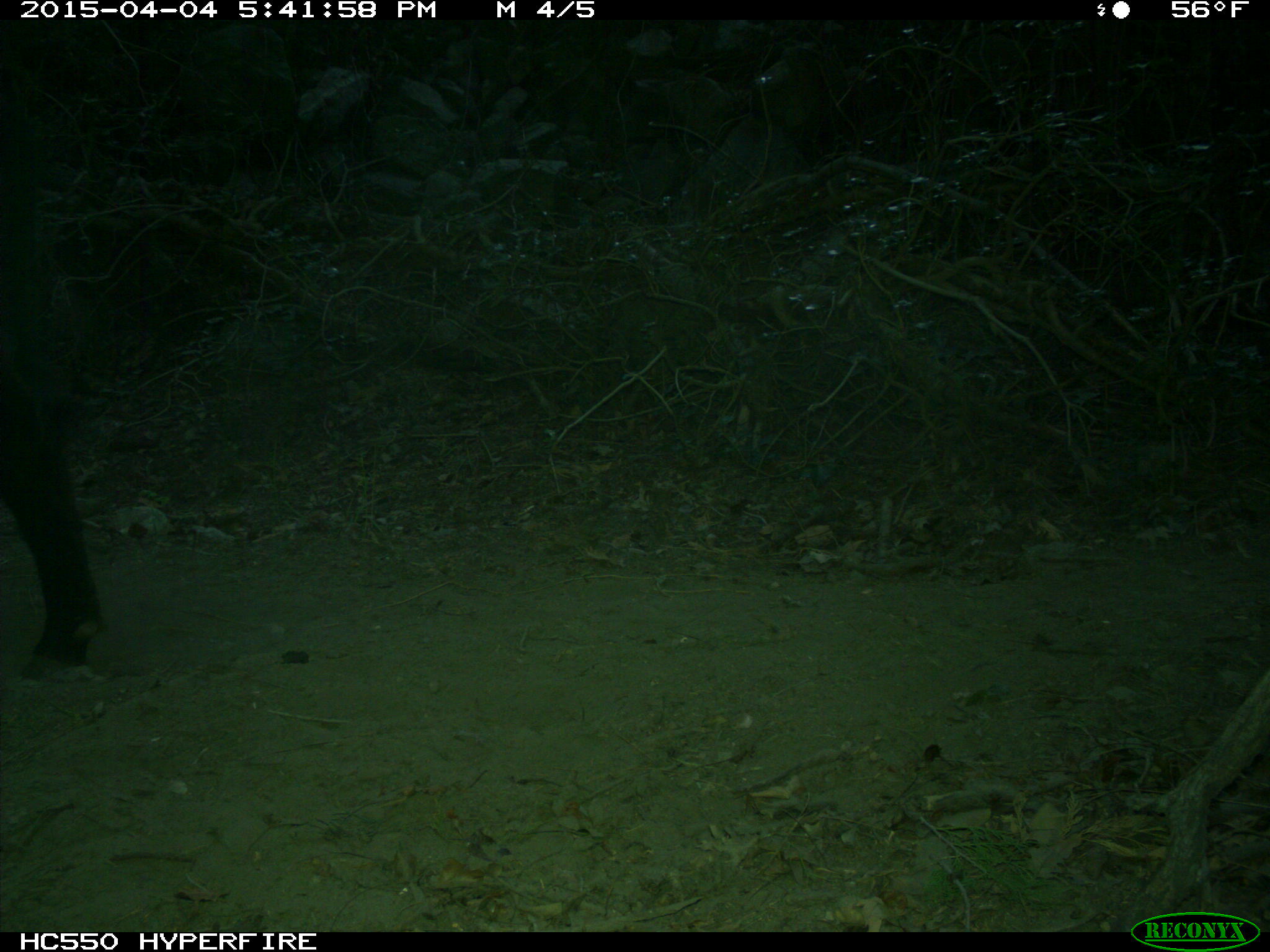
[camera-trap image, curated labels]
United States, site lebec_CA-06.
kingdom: Animalia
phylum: Chordata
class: Mammalia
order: Artiodactyla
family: Bovidae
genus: Bos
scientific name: Bos taurus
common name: domestic cow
Bos taurus (domestic cow).